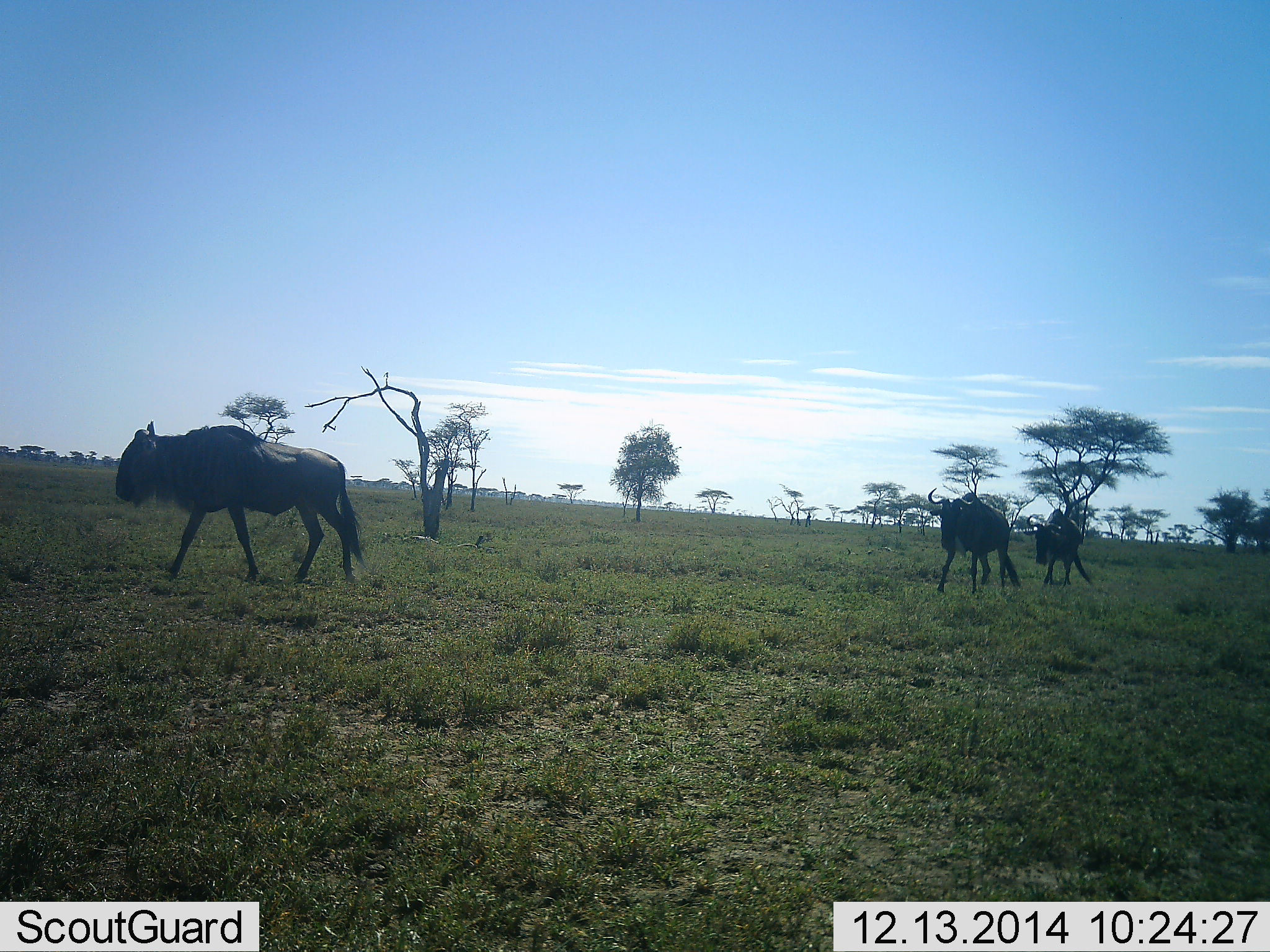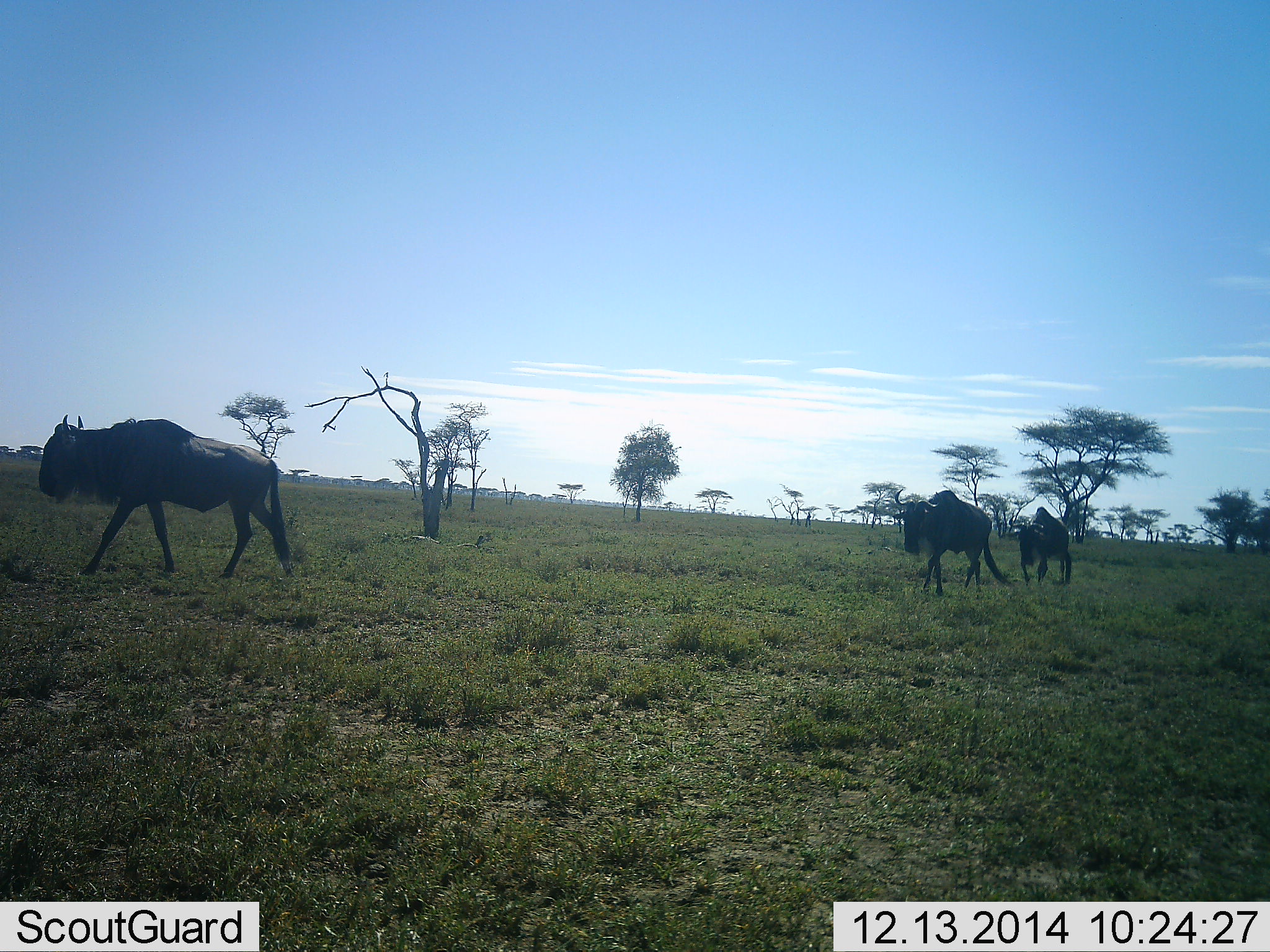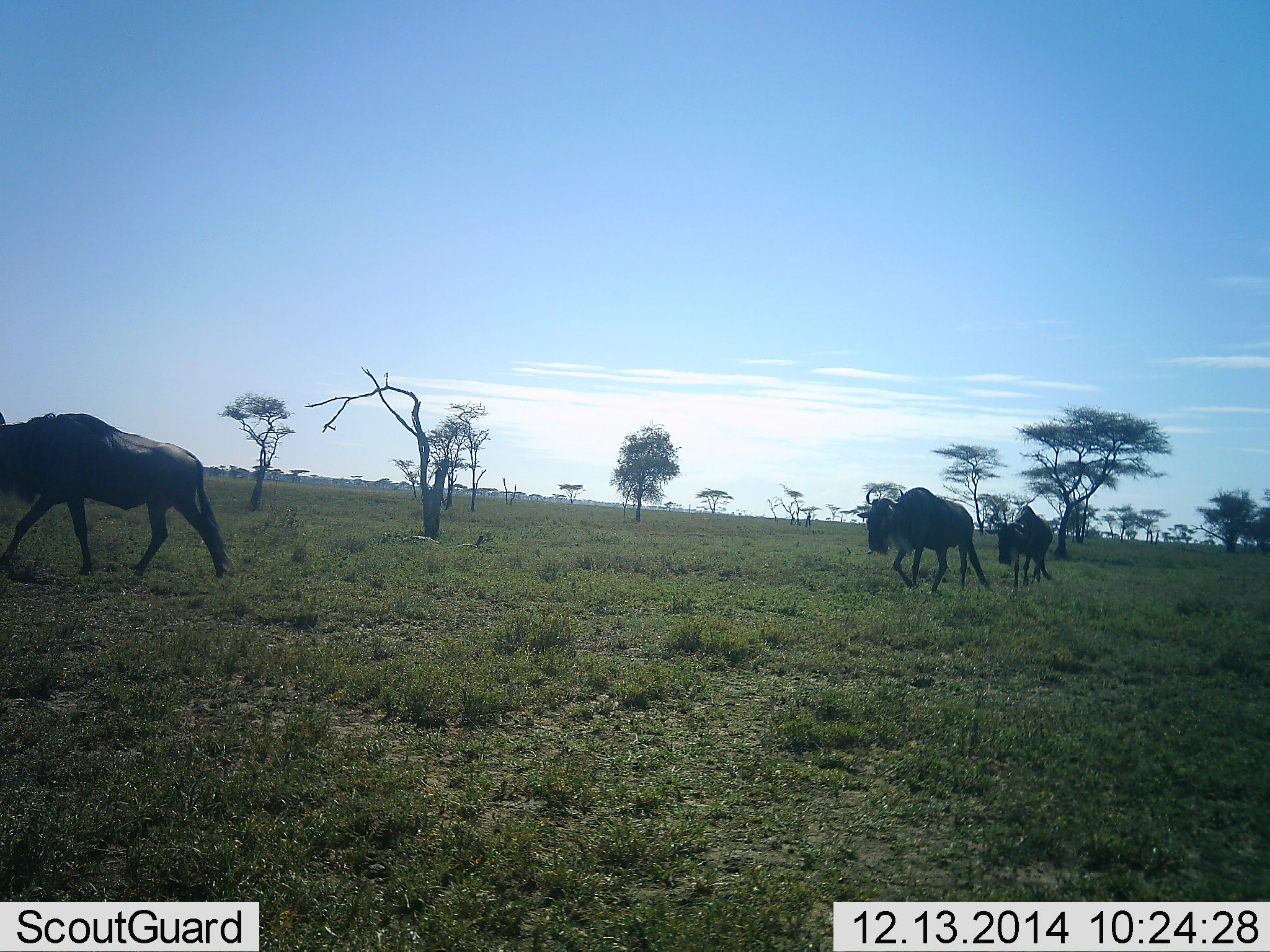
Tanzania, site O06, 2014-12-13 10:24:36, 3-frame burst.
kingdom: Animalia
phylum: Chordata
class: Mammalia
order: Artiodactyla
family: Bovidae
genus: Connochaetes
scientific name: Connochaetes taurinus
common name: blue wildebeest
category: wildebeest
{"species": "wildebeest (blue wildebeest) (Connochaetes taurinus)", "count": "3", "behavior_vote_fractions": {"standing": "0%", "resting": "0%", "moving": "100%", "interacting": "0%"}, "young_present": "0%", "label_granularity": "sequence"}